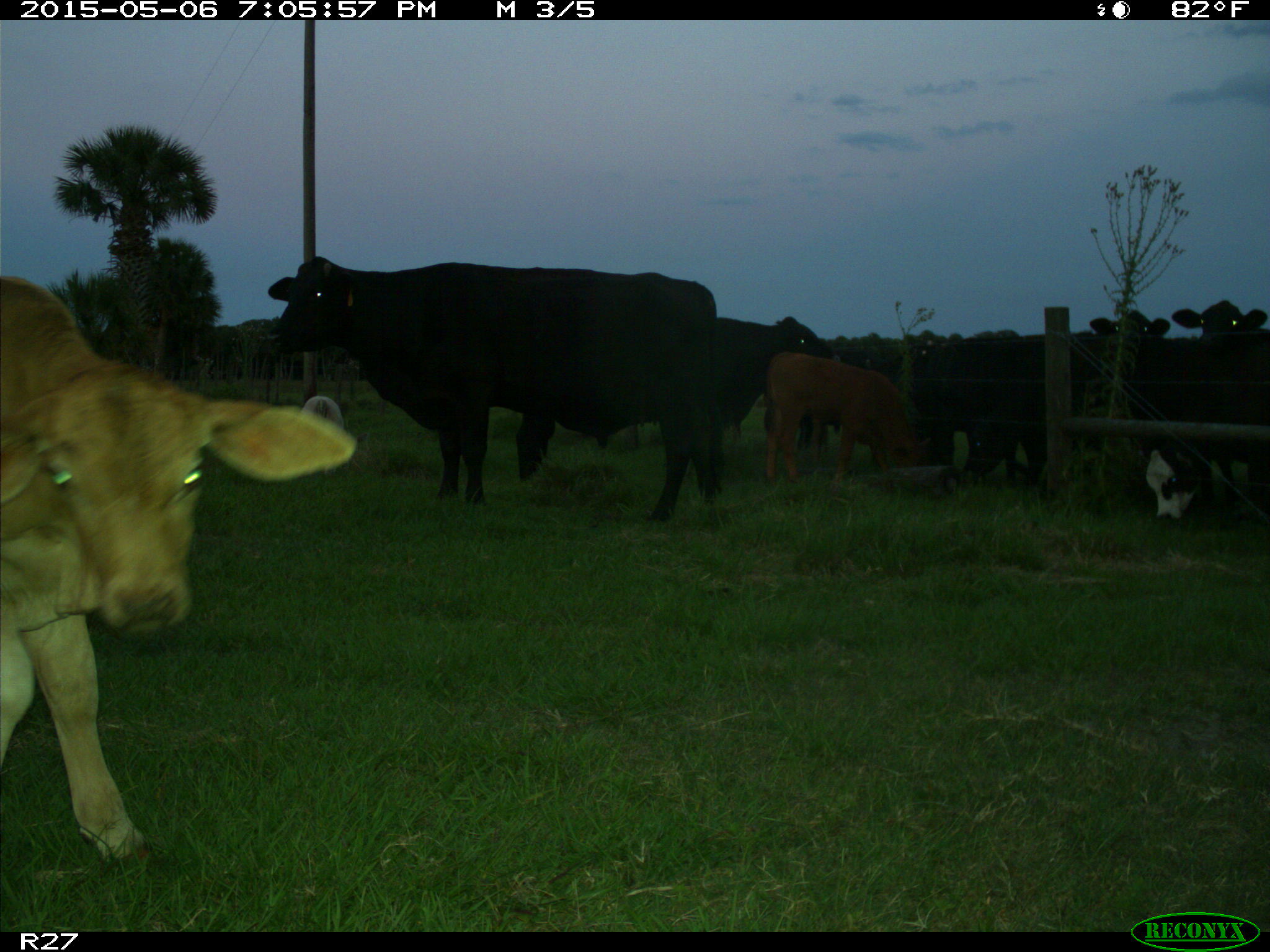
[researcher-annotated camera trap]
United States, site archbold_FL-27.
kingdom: Animalia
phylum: Chordata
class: Mammalia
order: Artiodactyla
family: Bovidae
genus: Bos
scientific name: Bos taurus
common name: domestic cow